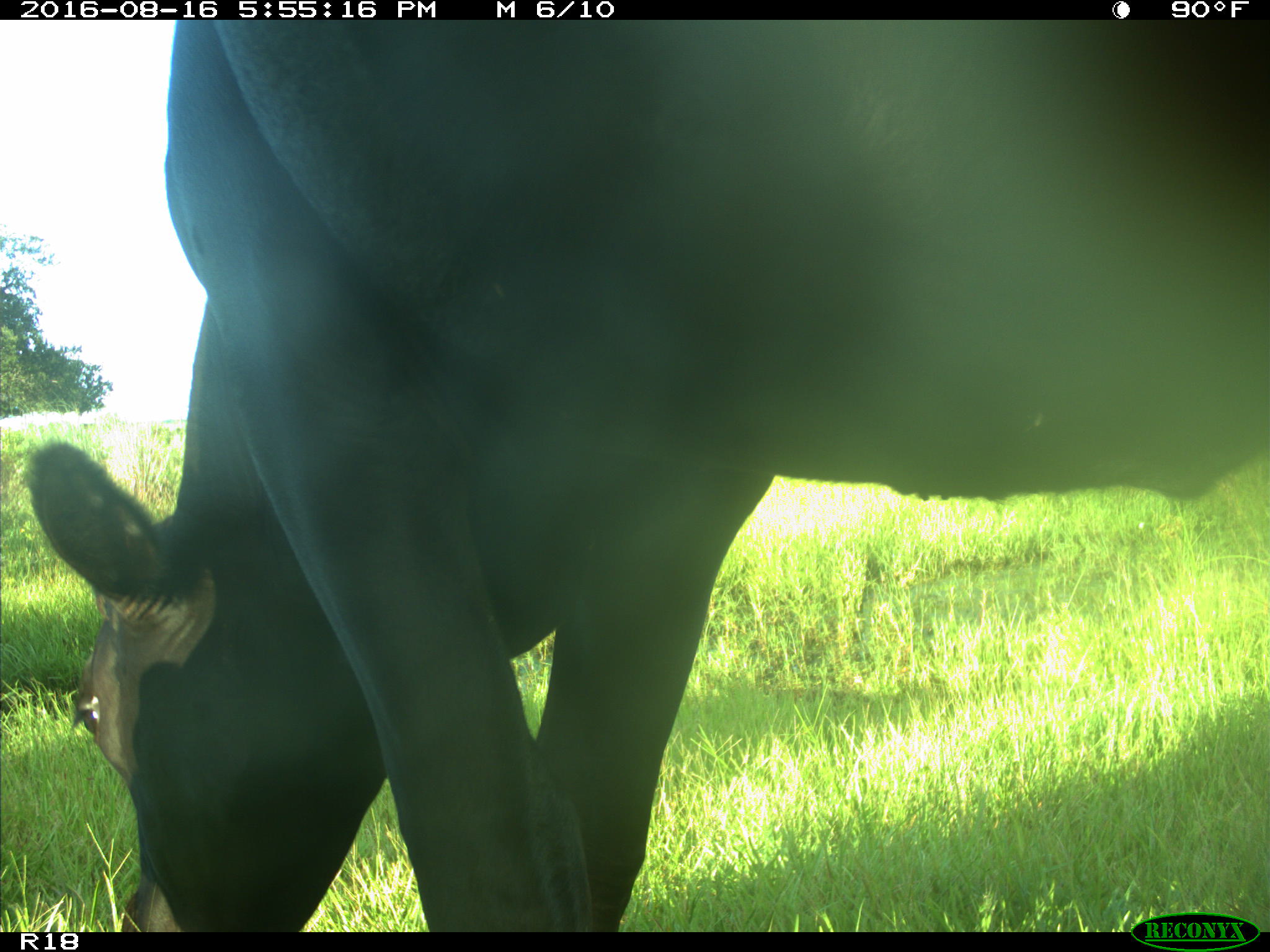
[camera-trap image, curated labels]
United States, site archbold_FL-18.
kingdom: Animalia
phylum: Chordata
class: Mammalia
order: Artiodactyla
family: Bovidae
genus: Bos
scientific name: Bos taurus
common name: domestic cow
Bos taurus (domestic cow).